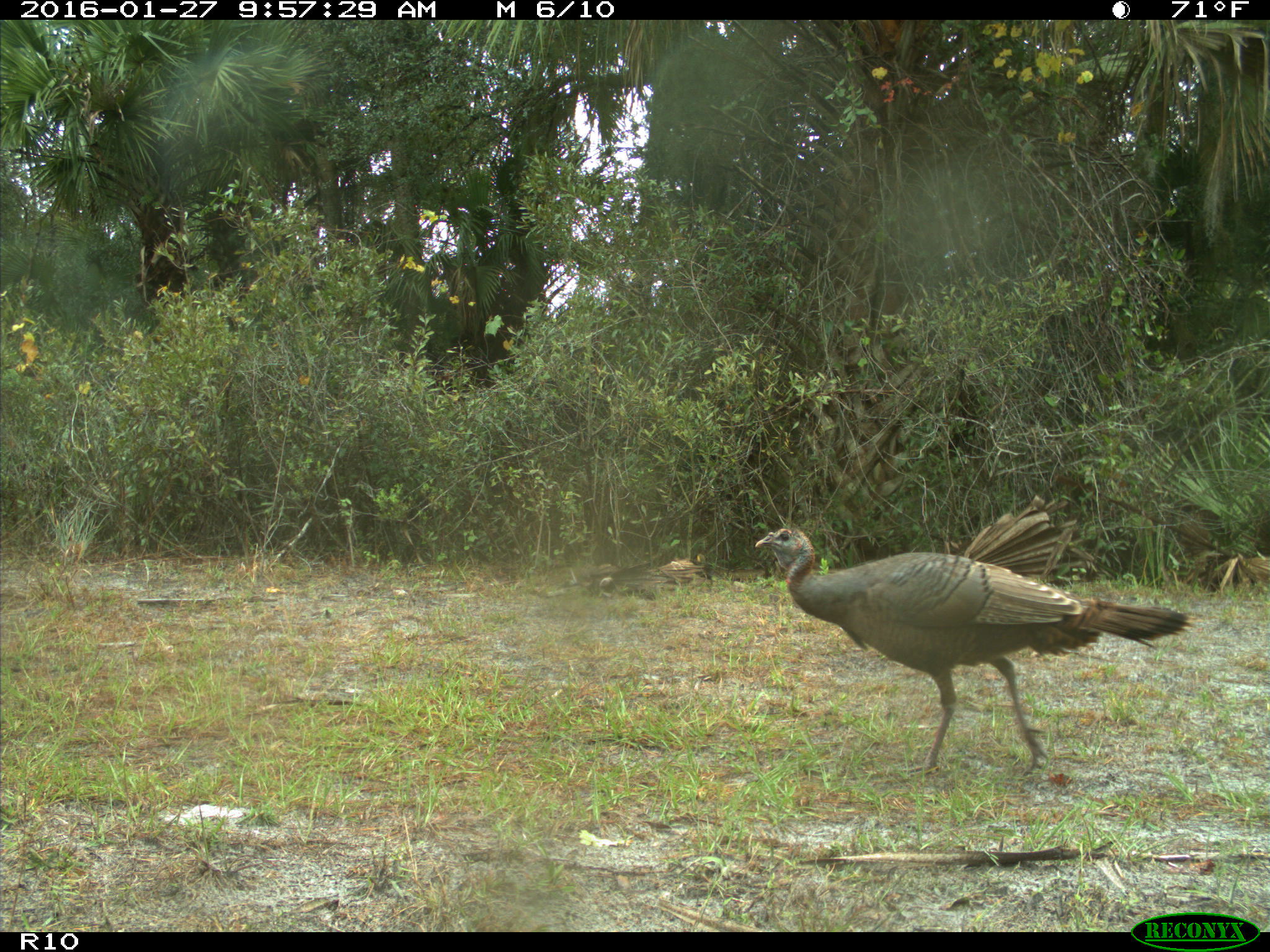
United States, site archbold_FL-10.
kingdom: Animalia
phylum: Chordata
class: Aves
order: Galliformes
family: Phasianidae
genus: Meleagris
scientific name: Meleagris gallopavo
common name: wild turkey